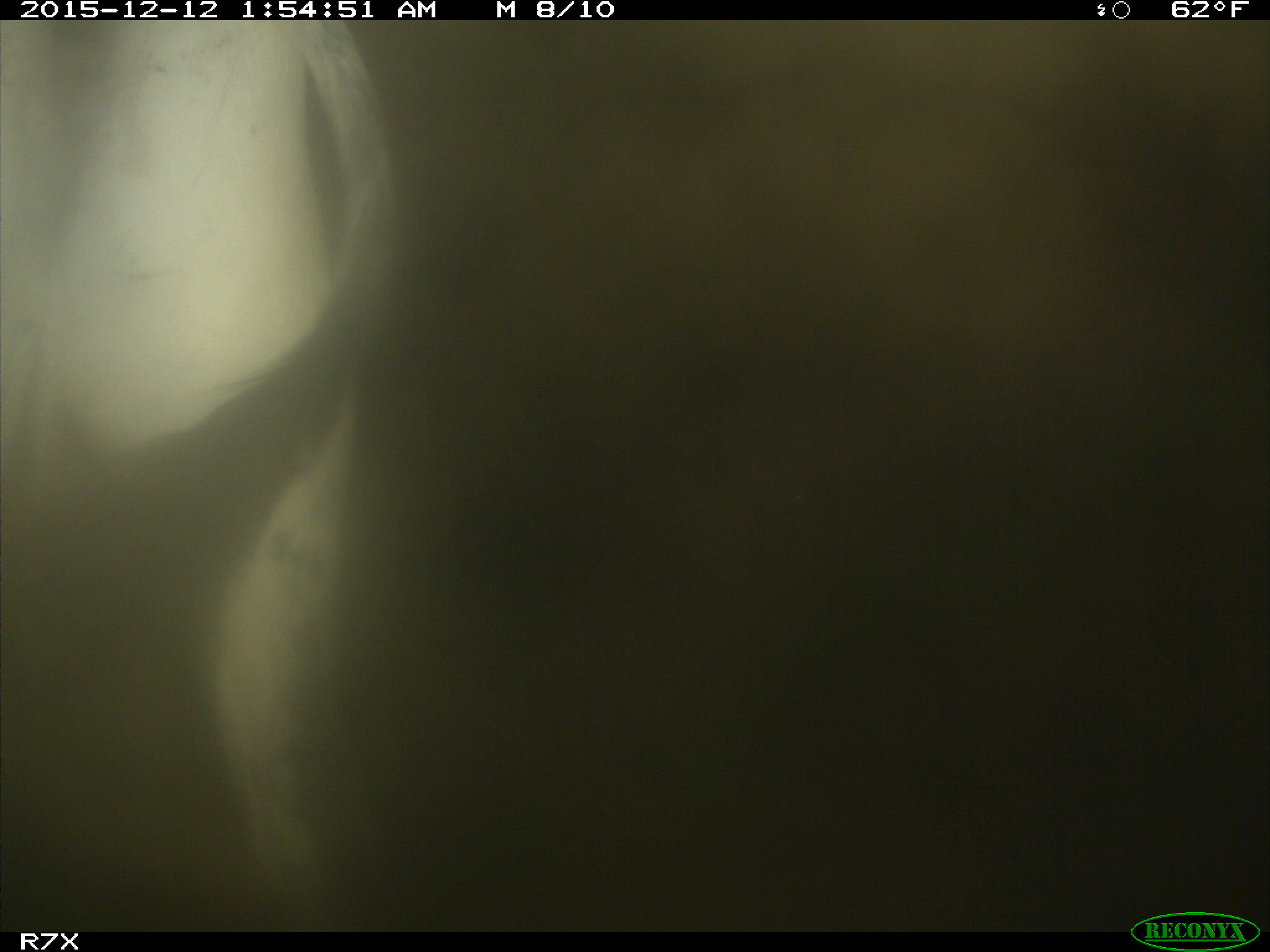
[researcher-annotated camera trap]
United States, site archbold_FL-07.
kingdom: Animalia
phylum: Chordata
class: Mammalia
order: Artiodactyla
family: Bovidae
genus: Bos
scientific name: Bos taurus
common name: domestic cow